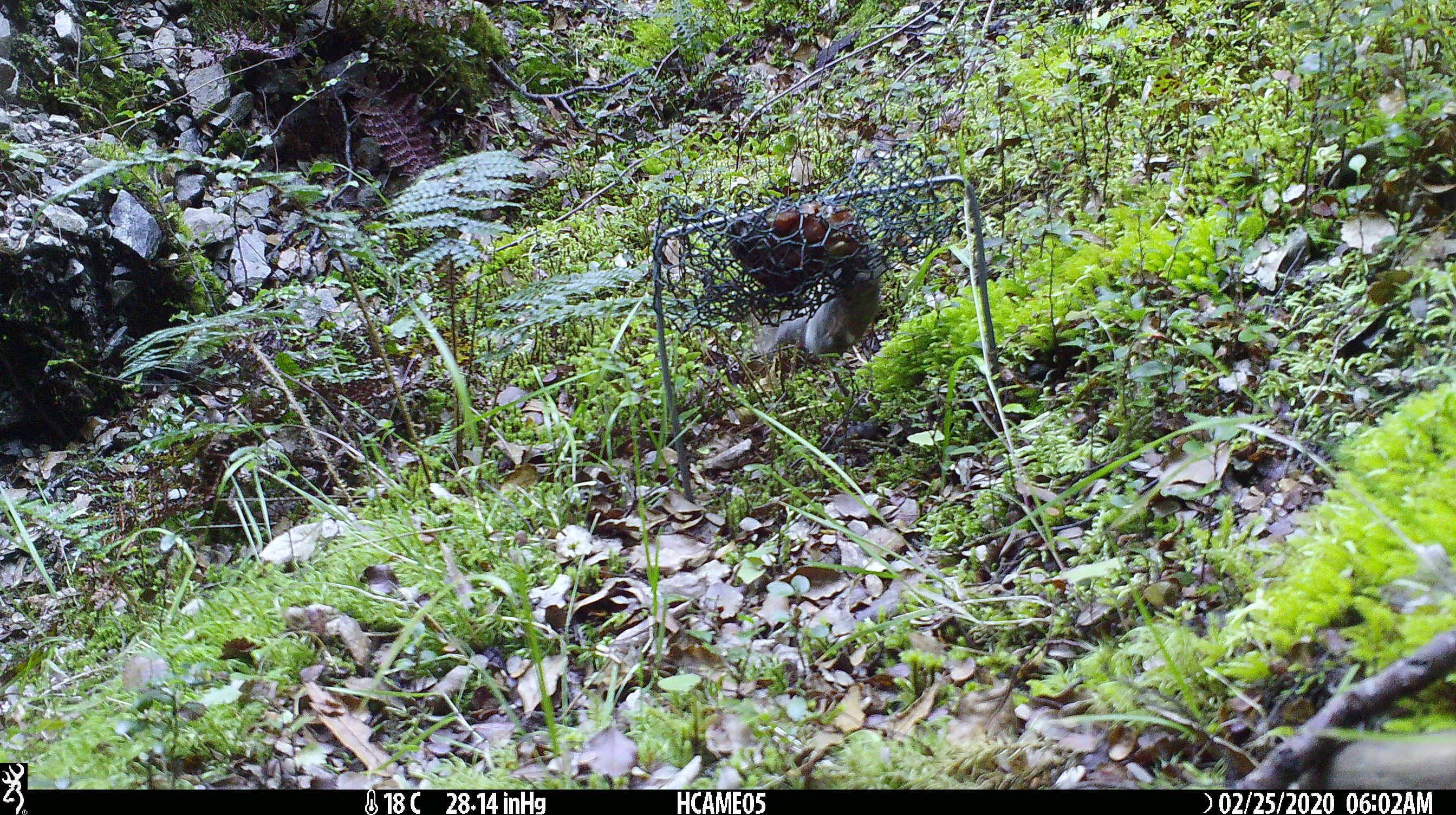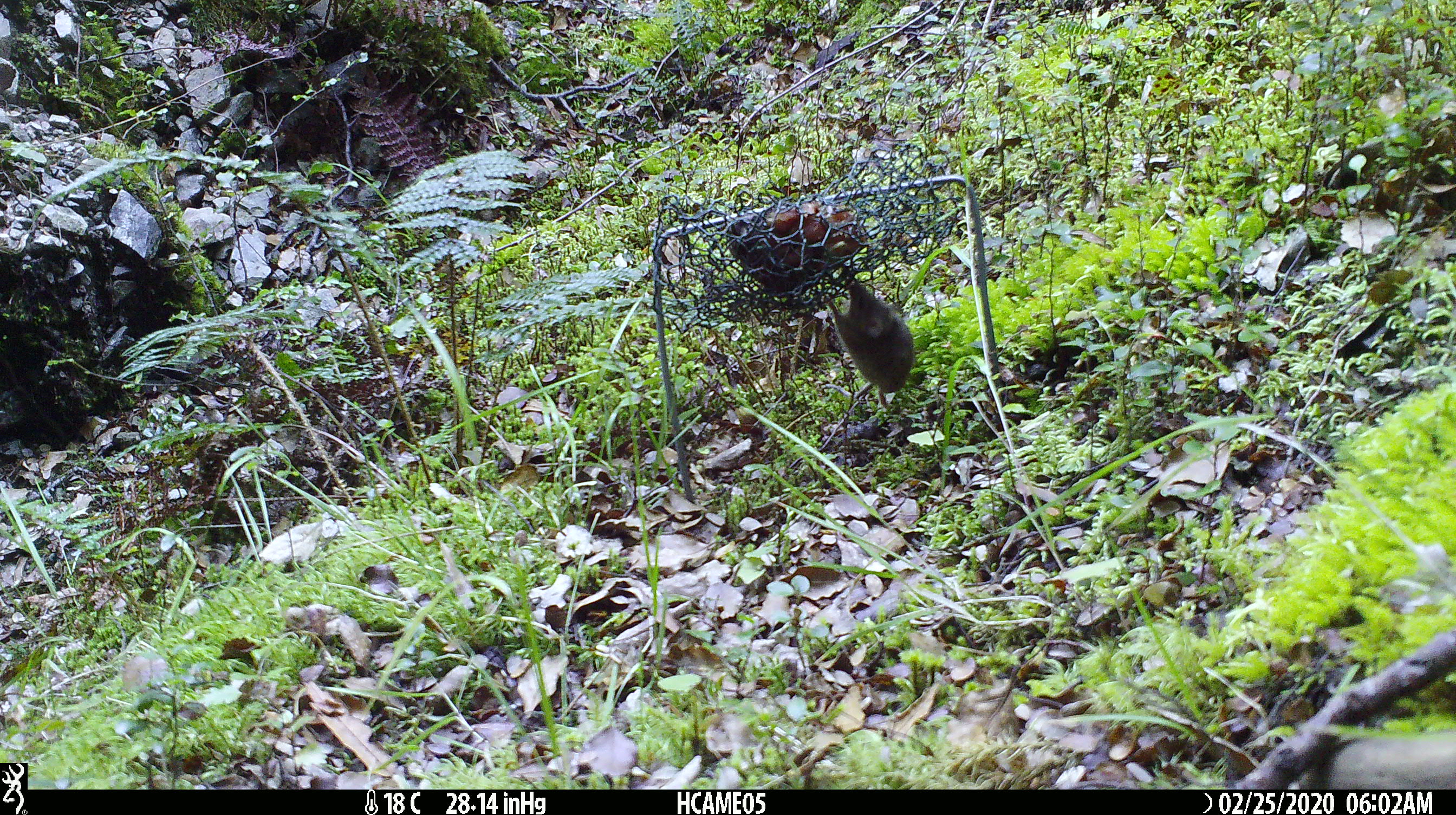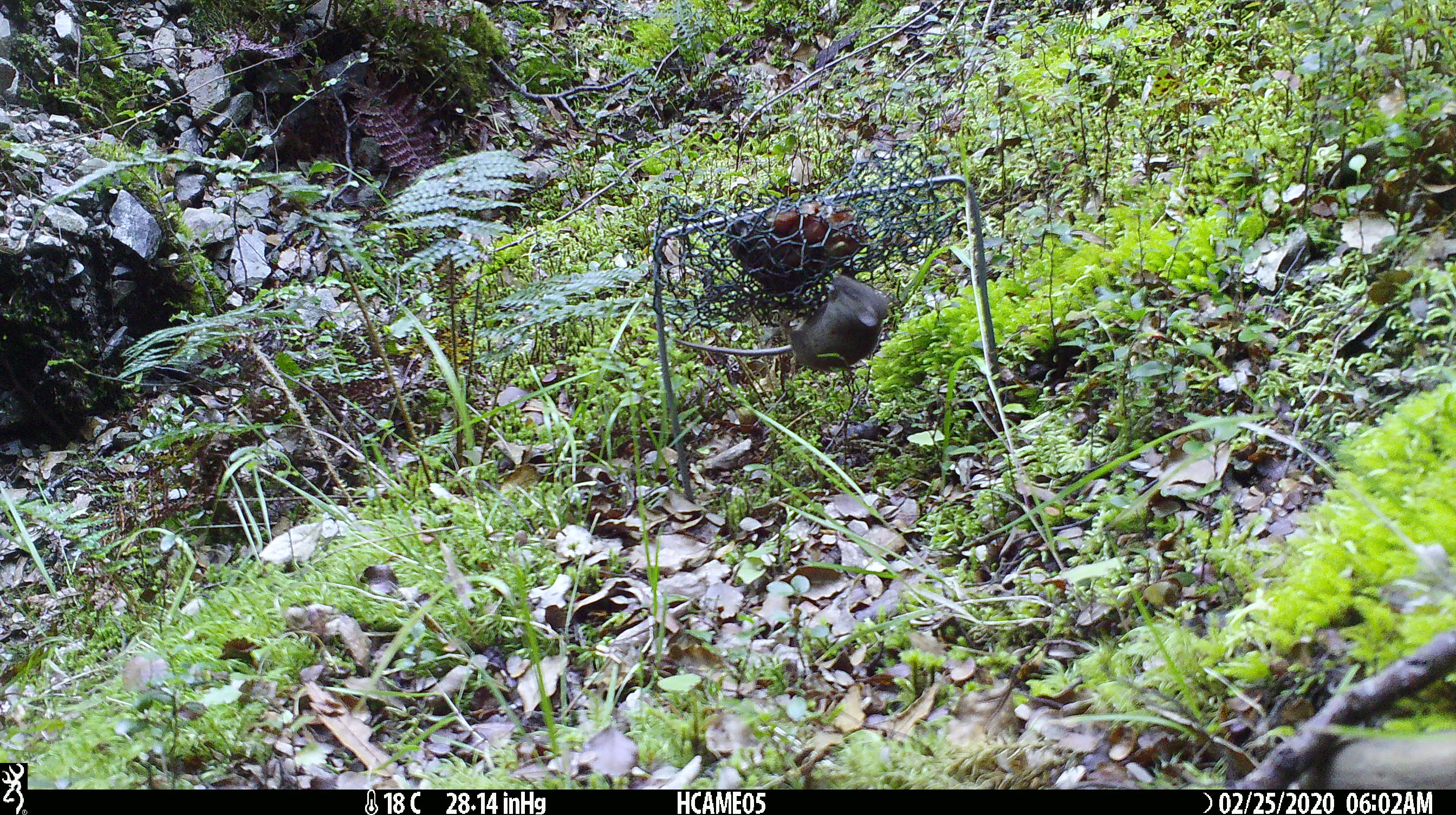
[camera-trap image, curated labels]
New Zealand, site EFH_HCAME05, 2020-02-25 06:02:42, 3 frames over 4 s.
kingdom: Animalia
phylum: Chordata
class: Mammalia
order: Rodentia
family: Muridae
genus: Mus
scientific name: Mus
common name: mouse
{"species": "mouse (Mus)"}